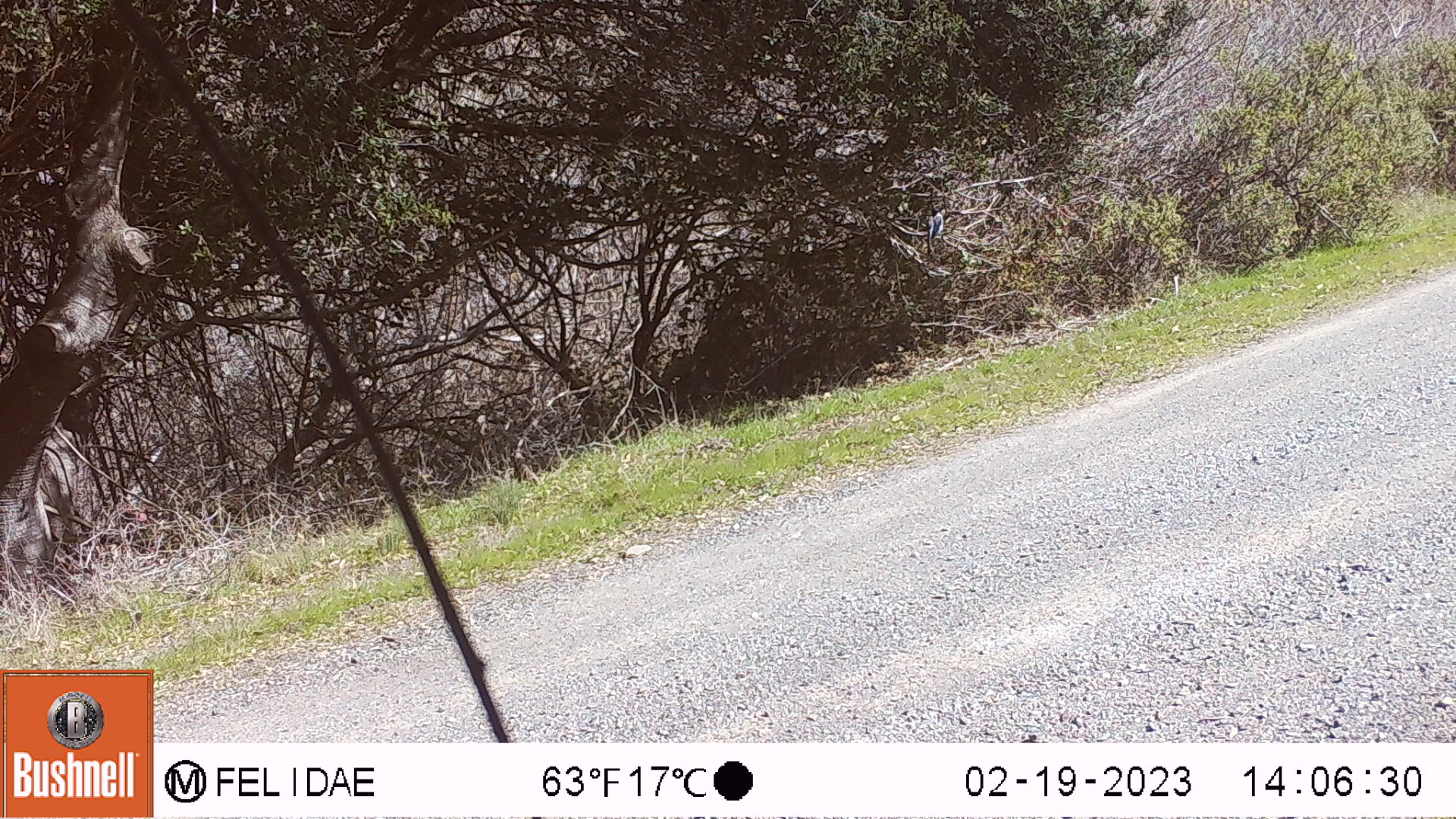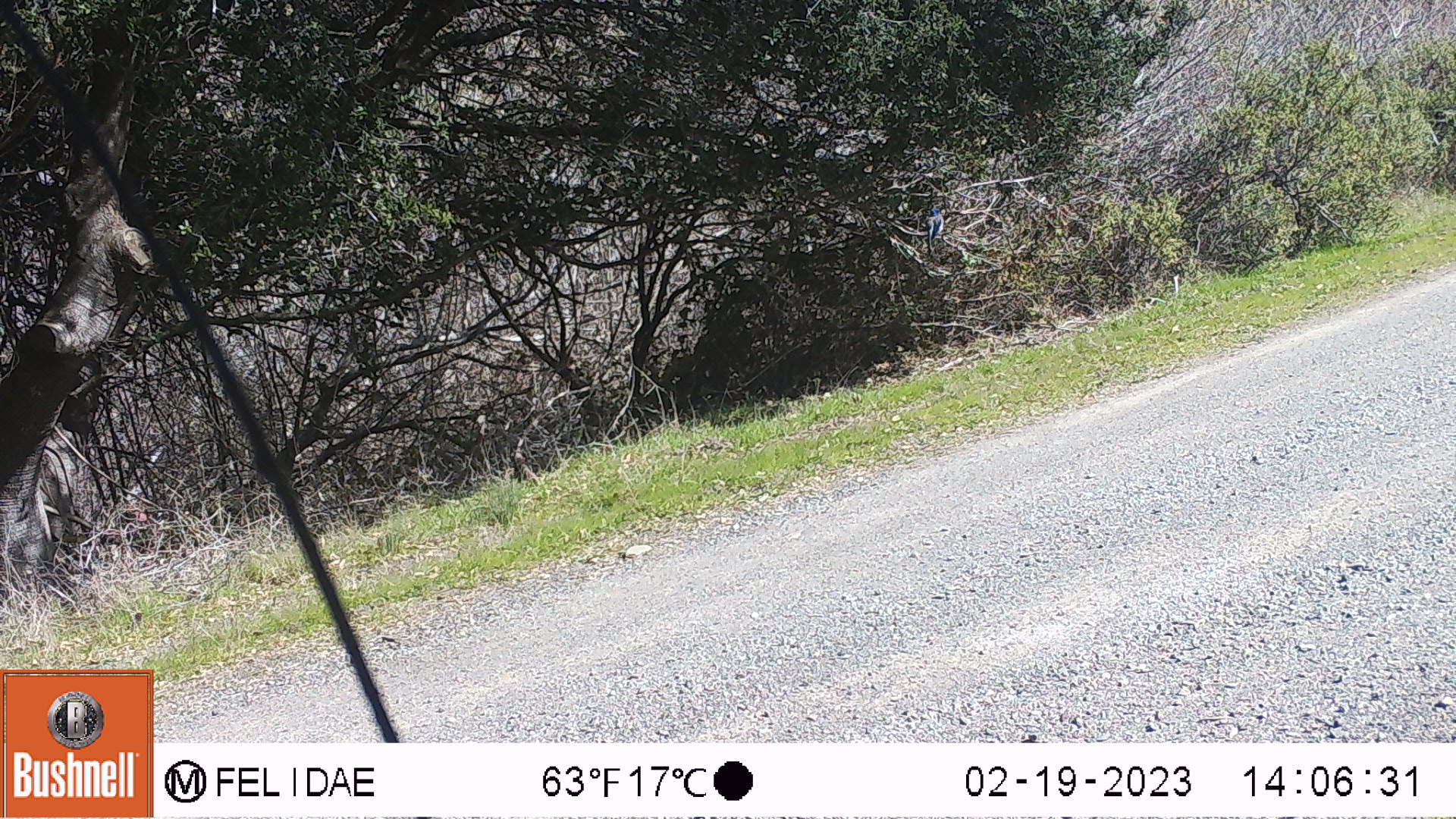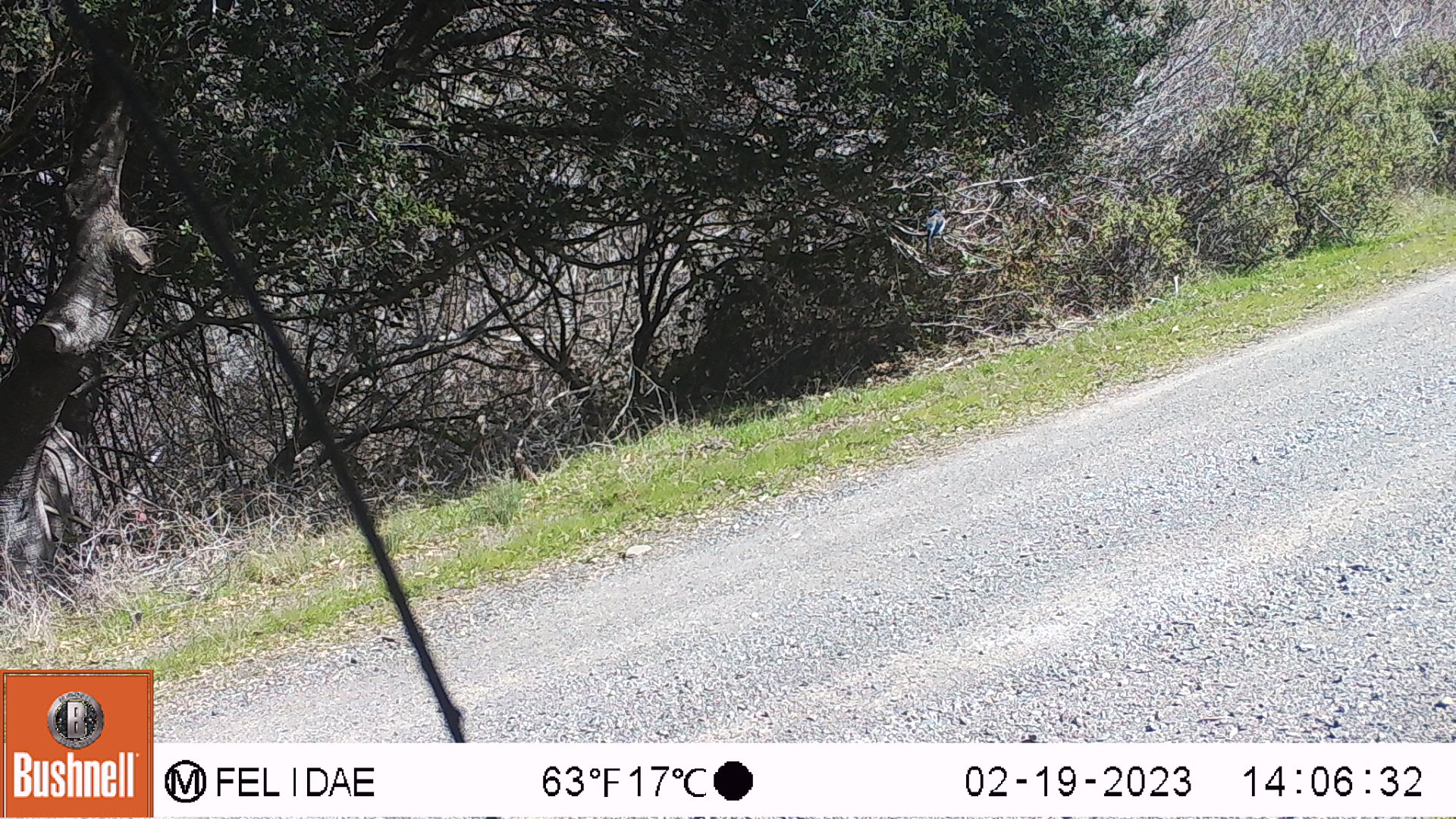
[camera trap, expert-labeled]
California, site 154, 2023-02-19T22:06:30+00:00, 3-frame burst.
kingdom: Animalia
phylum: Chordata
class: Aves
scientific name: Aves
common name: bird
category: unknown bird